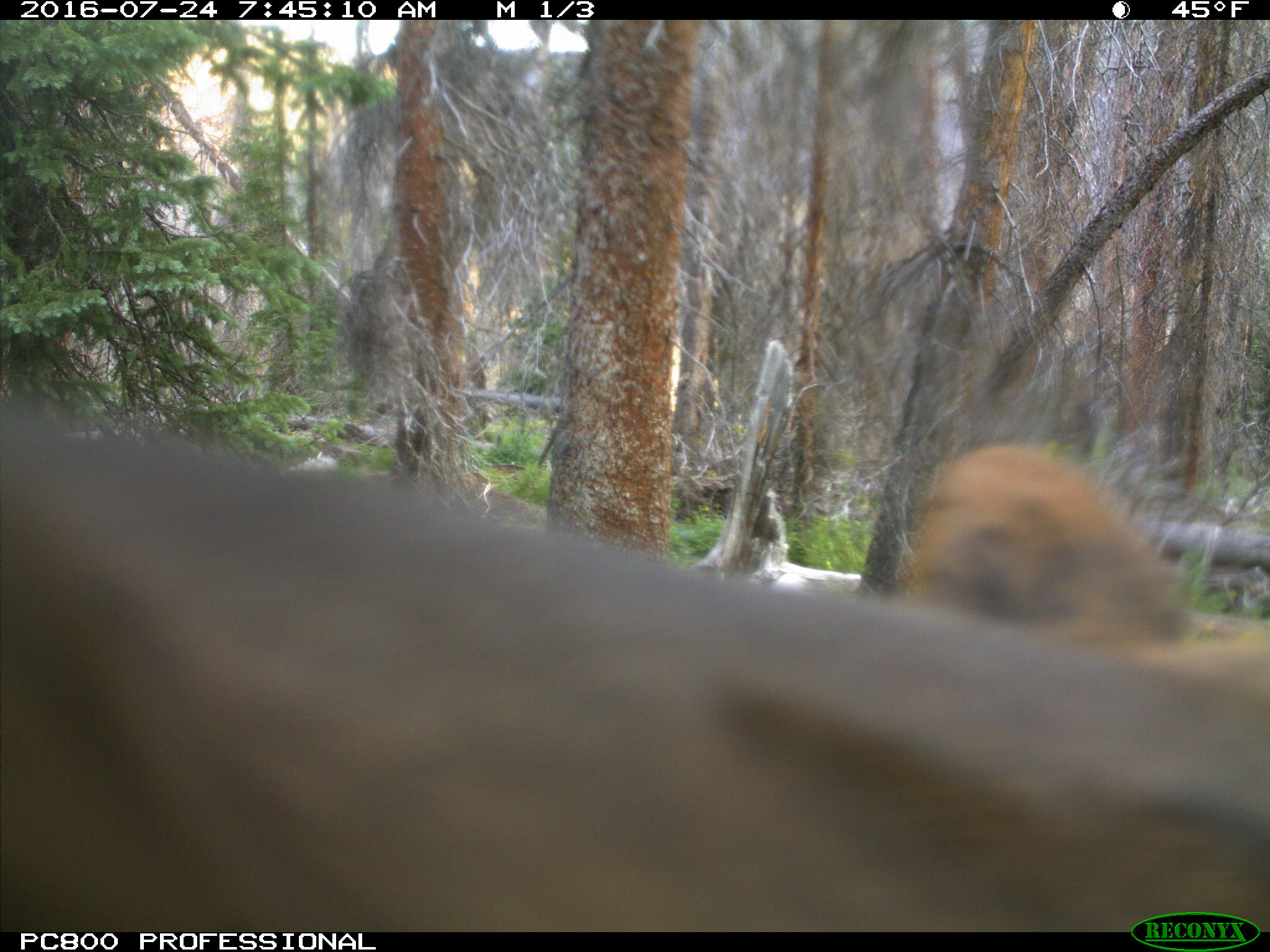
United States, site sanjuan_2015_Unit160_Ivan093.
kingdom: Animalia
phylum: Chordata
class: Mammalia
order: Artiodactyla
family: Cervidae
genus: Cervus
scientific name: Cervus elaphus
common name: red deer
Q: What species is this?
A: Cervus elaphus (red deer).